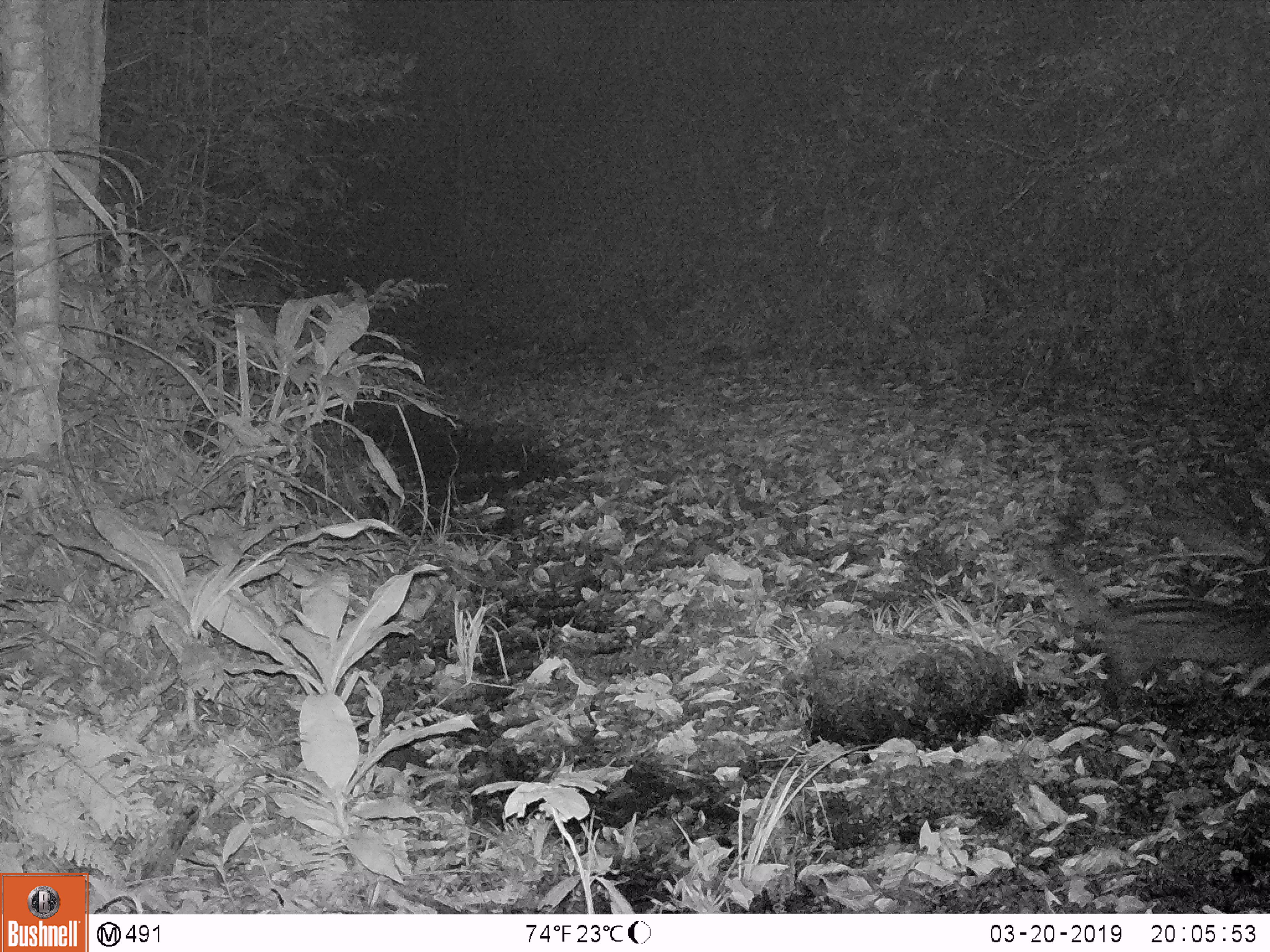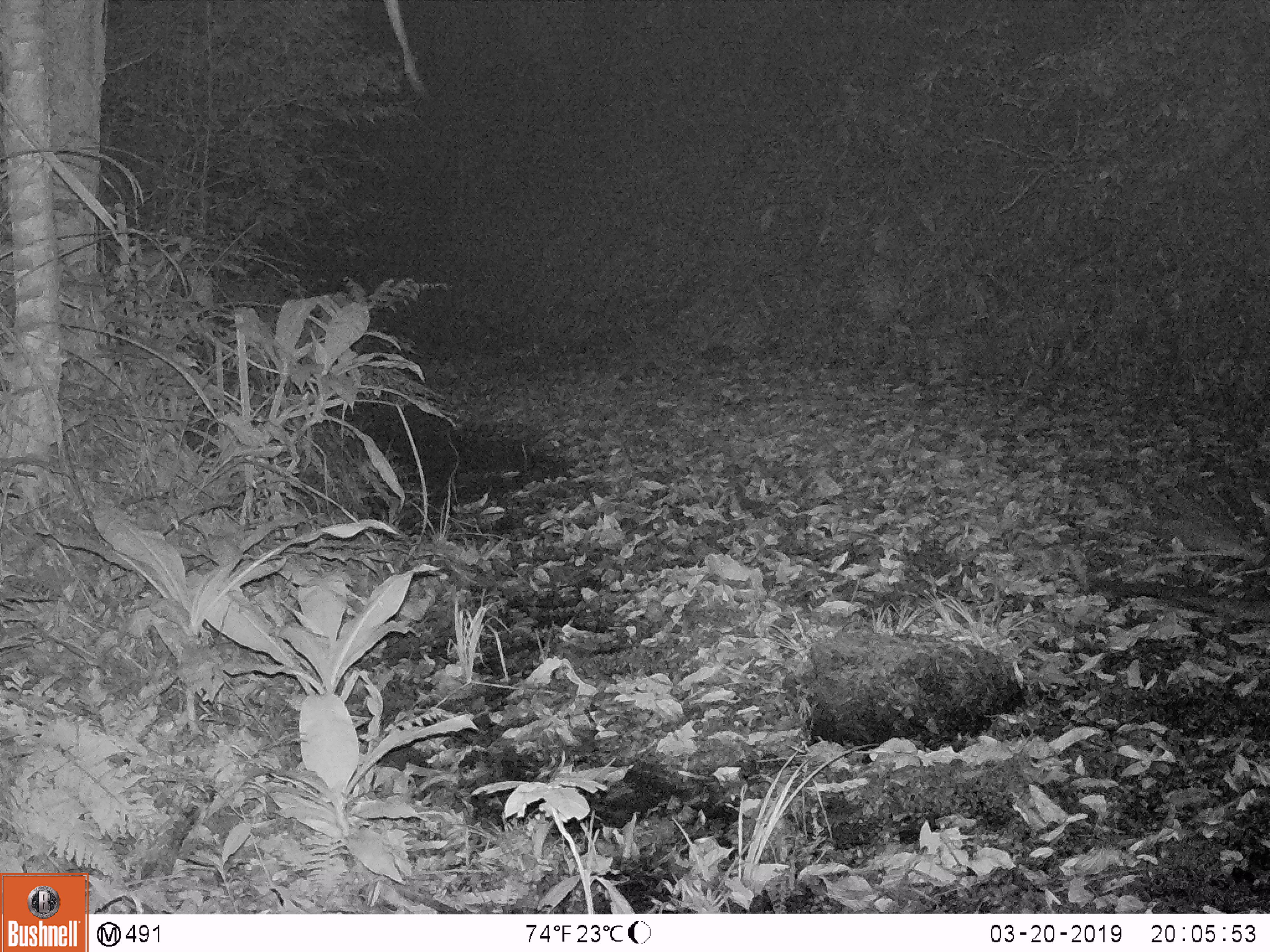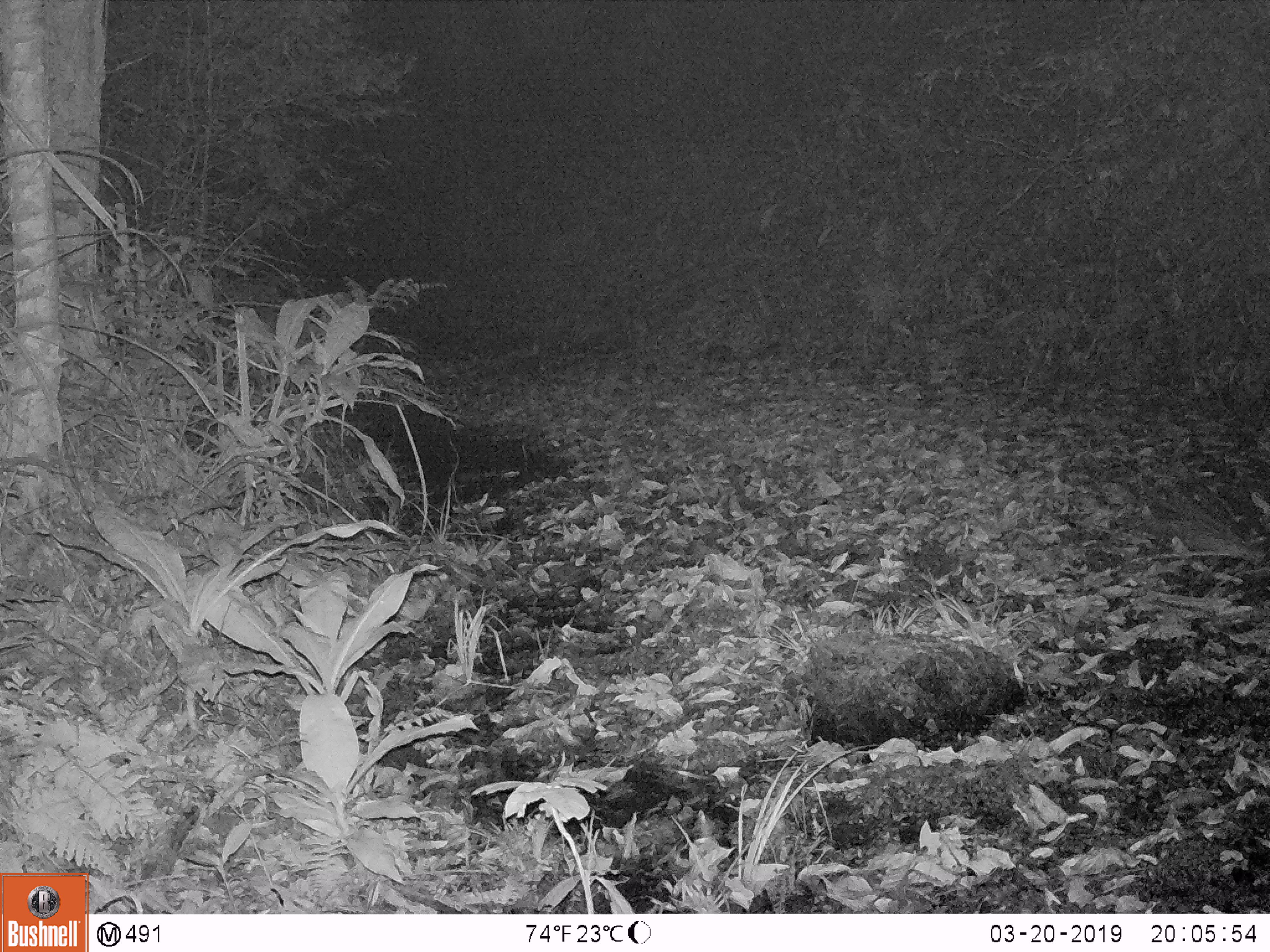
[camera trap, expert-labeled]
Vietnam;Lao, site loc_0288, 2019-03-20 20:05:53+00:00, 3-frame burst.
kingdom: Animalia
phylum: Chordata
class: Mammalia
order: Carnivora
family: Viverridae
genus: Paradoxurus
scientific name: Paradoxurus hermaphroditus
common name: common palm civet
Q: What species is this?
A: Common palm civet (Paradoxurus hermaphroditus).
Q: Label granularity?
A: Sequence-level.